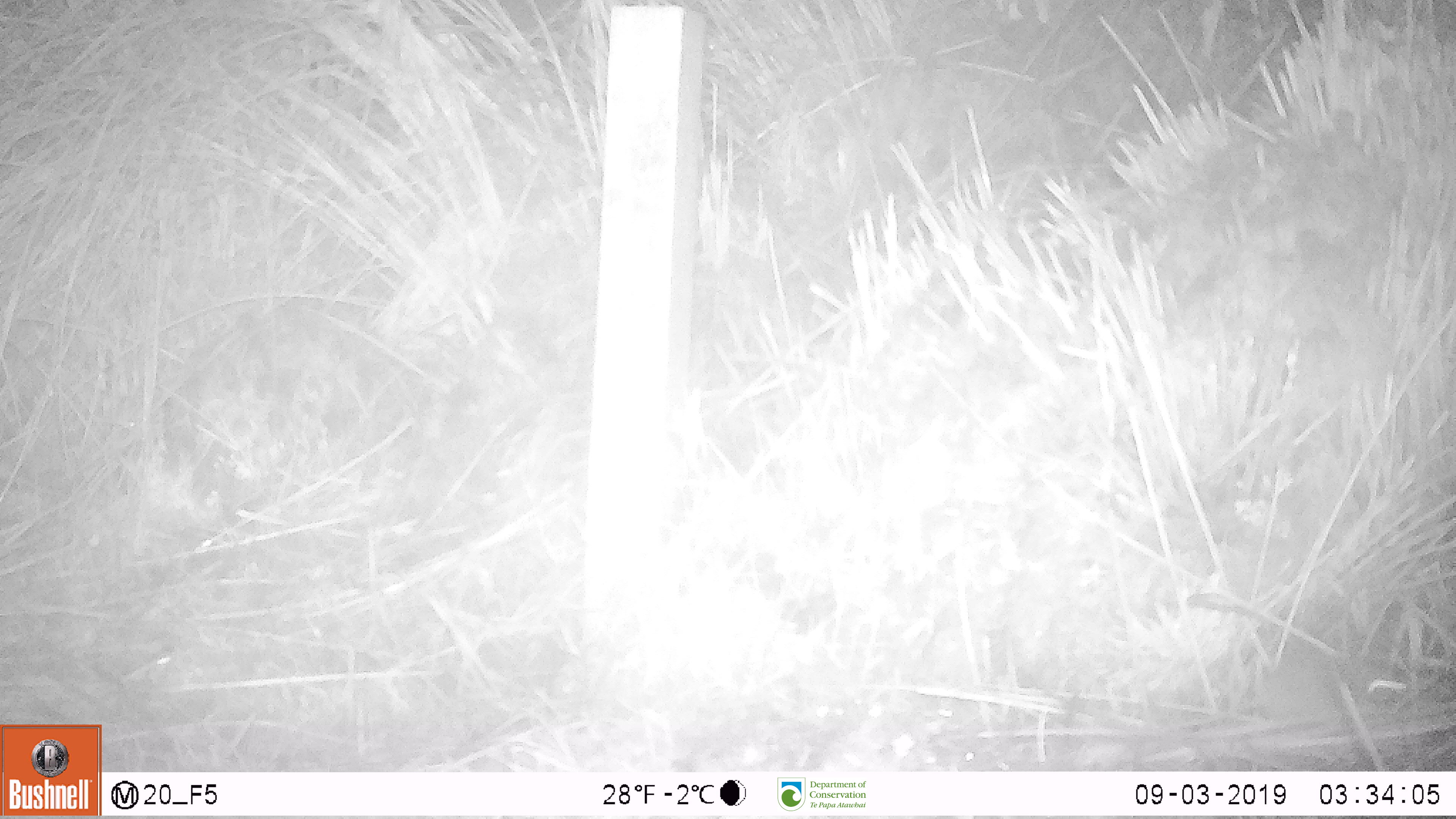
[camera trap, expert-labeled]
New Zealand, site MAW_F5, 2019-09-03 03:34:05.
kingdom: Animalia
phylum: Chordata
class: Mammalia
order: Rodentia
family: Muridae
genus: Mus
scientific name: Mus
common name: mouse